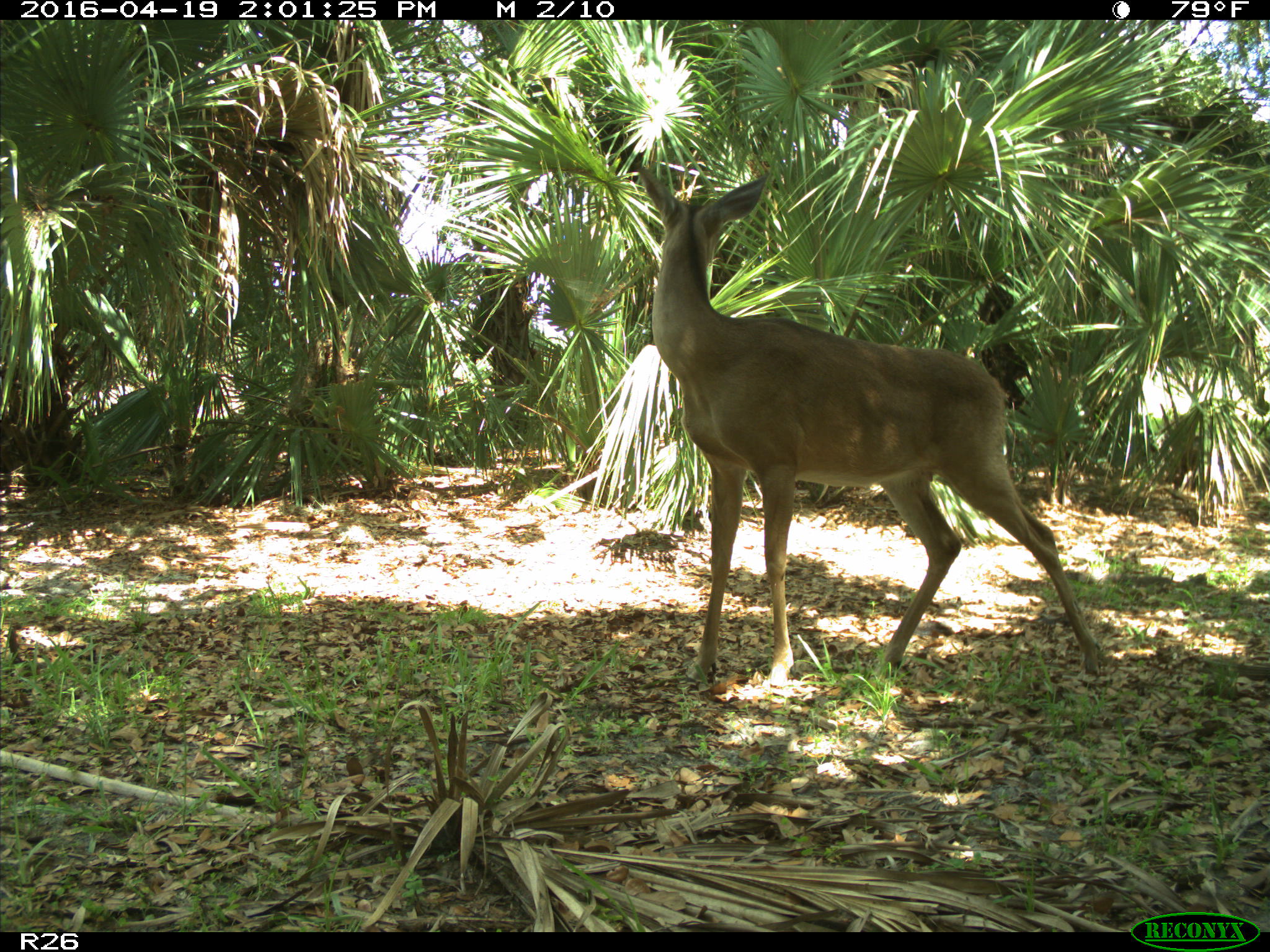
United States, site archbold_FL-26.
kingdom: Animalia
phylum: Chordata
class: Mammalia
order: Artiodactyla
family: Cervidae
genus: Odocoileus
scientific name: Odocoileus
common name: deer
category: unidentified deer